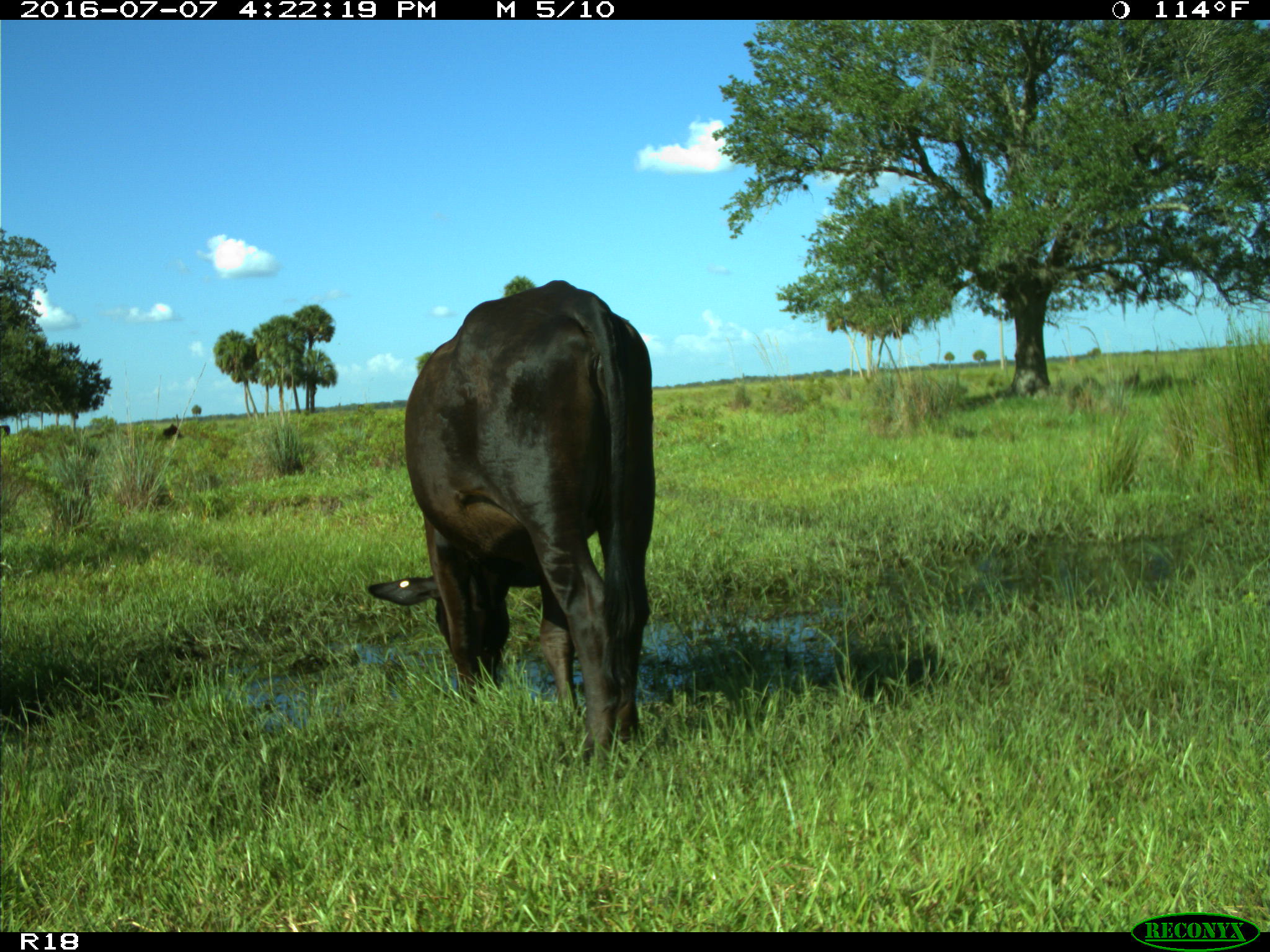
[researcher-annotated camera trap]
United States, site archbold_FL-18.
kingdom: Animalia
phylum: Chordata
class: Mammalia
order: Artiodactyla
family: Bovidae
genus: Bos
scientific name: Bos taurus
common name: domestic cow